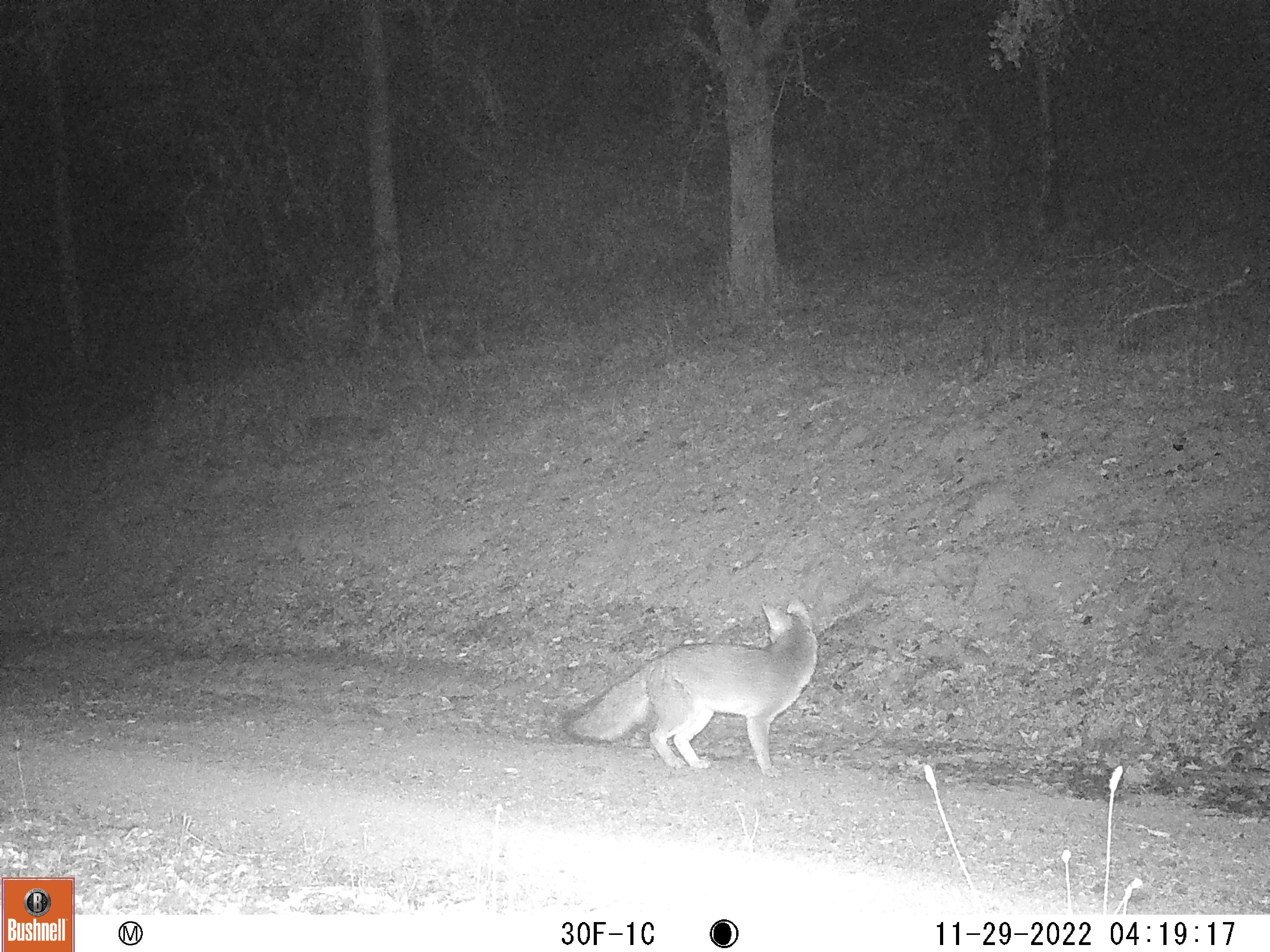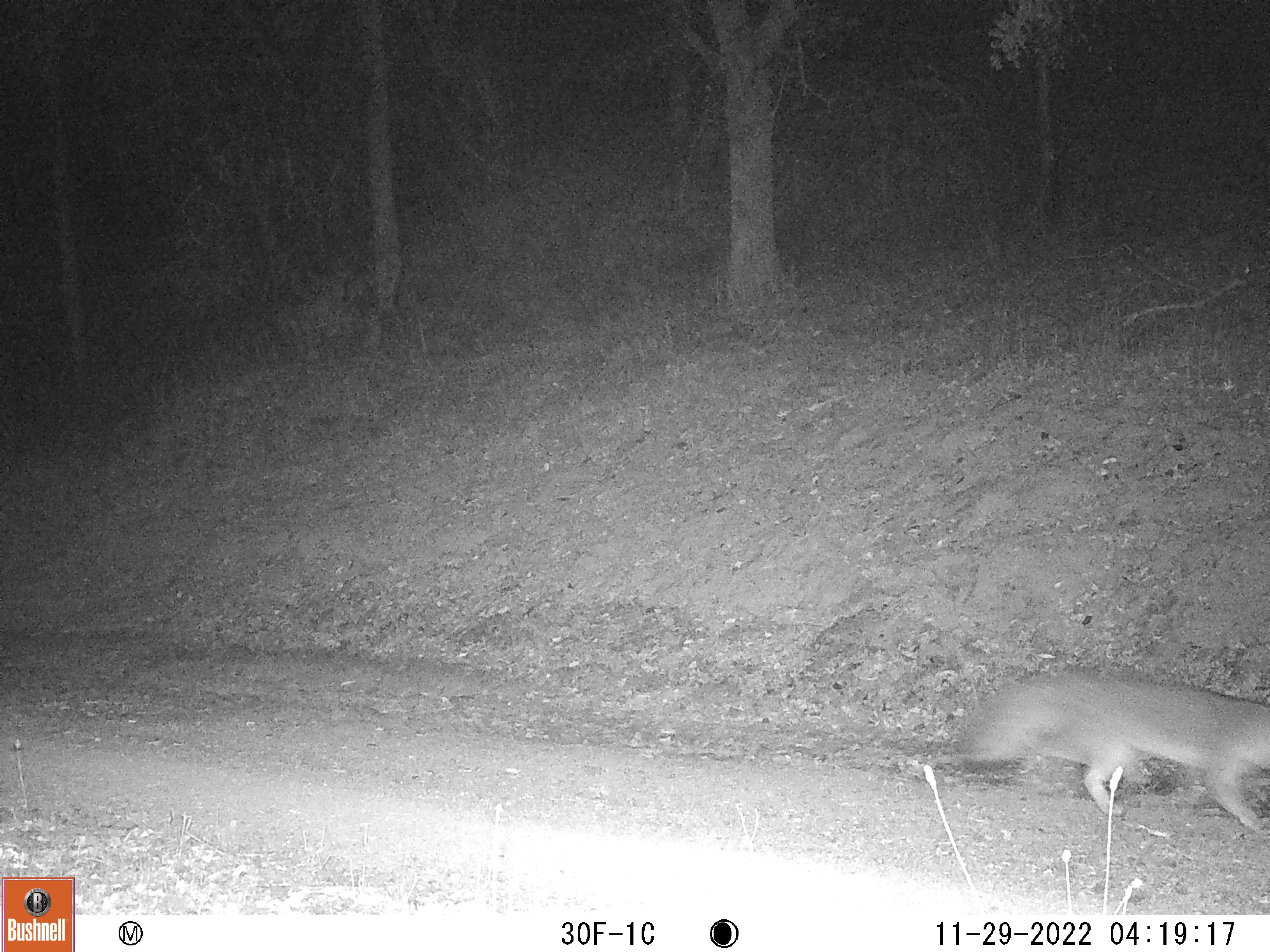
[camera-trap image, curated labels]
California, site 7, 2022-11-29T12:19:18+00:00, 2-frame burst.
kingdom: Animalia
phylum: Chordata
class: Mammalia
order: Carnivora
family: Canidae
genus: Urocyon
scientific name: Urocyon cinereoargenteus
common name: gray fox